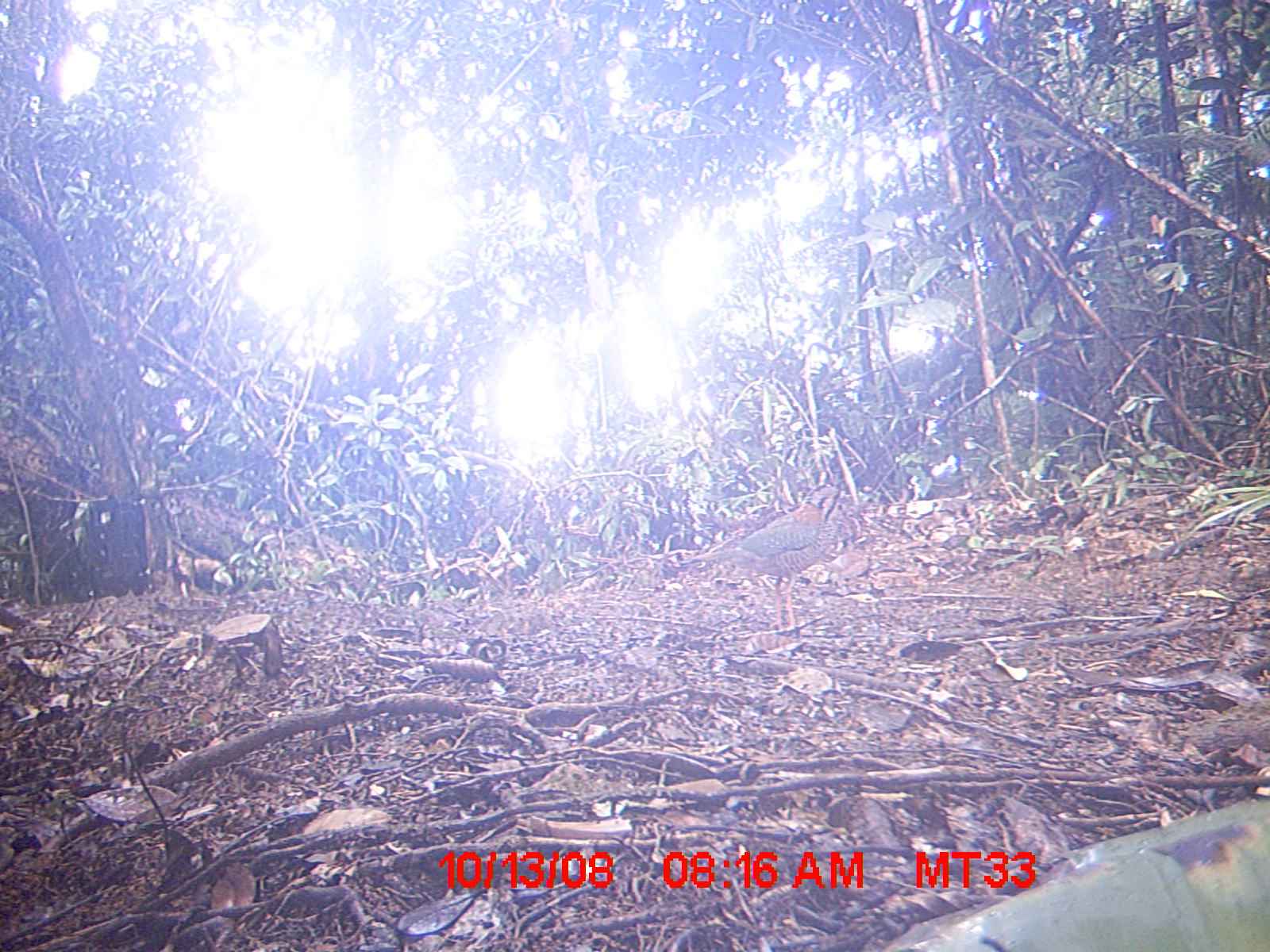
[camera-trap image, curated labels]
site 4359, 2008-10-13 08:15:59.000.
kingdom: Animalia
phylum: Chordata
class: Aves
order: Coraciiformes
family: Brachypteraciidae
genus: Brachypteracias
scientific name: Brachypteracias squamiger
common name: scaly ground-roller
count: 1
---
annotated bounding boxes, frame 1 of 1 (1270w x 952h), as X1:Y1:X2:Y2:
brachypteracias squamiger: 679:481:850:630